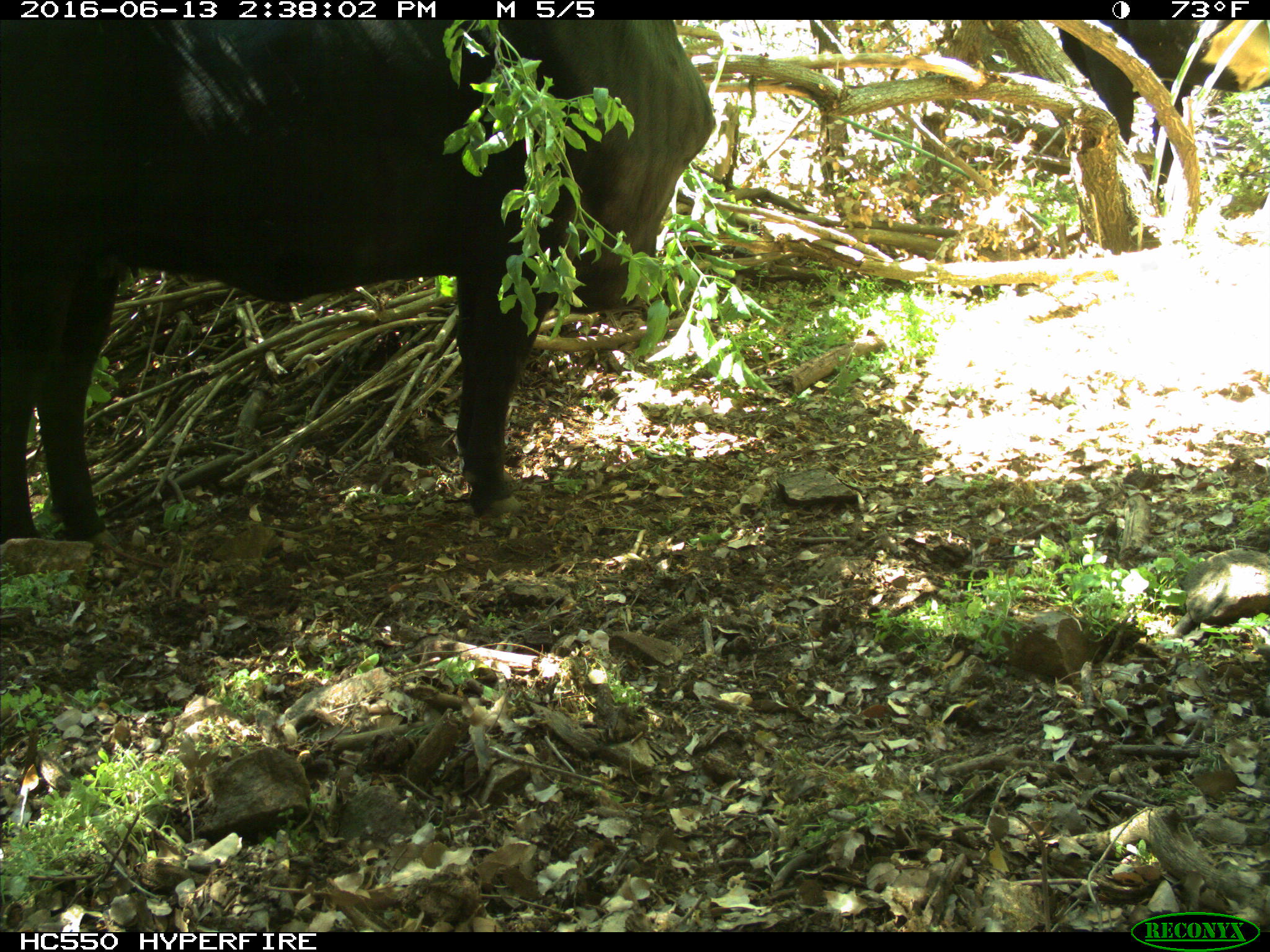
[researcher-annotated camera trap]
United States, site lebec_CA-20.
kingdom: Animalia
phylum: Chordata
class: Mammalia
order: Artiodactyla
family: Bovidae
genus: Bos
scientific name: Bos taurus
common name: domestic cow